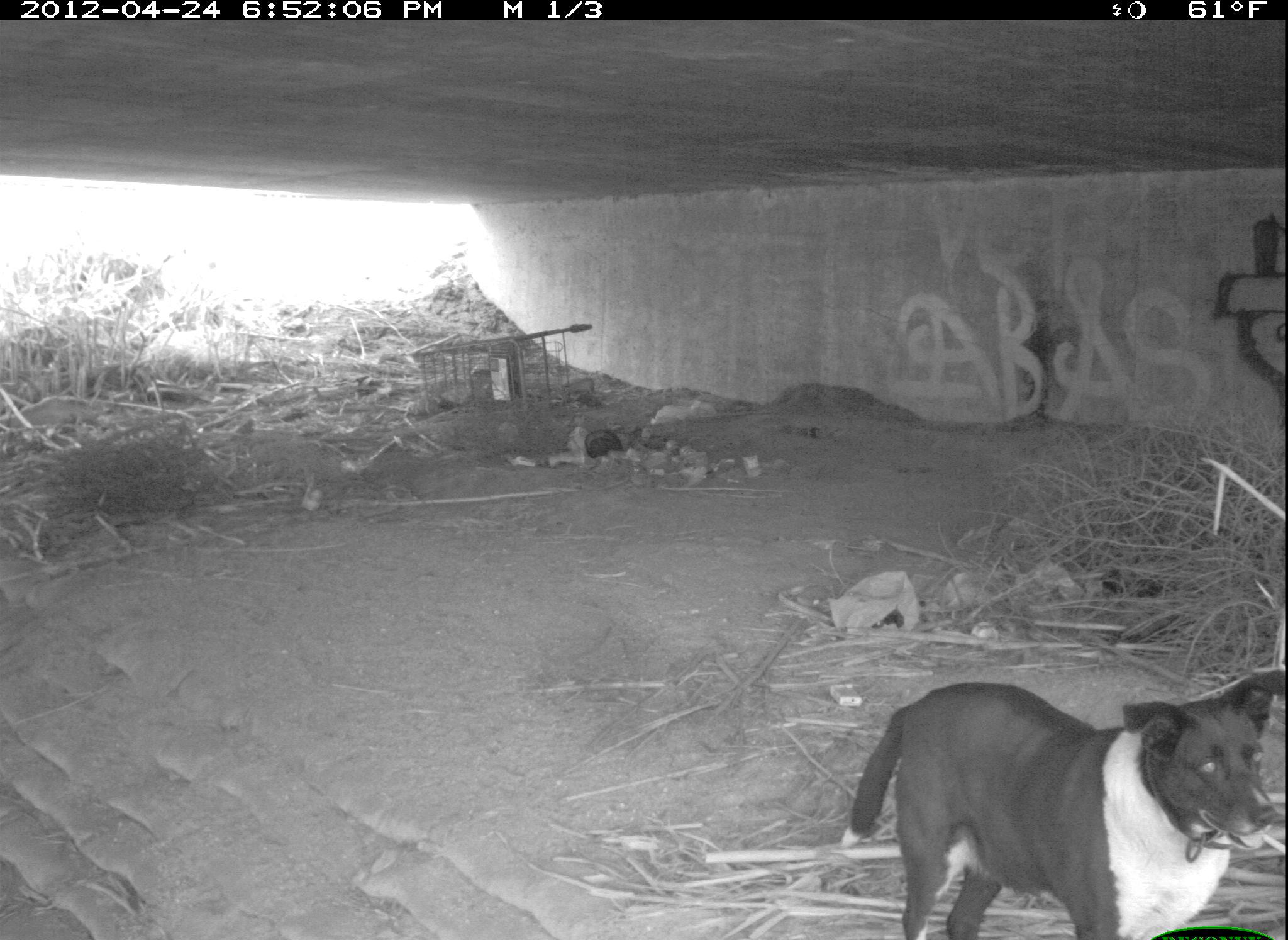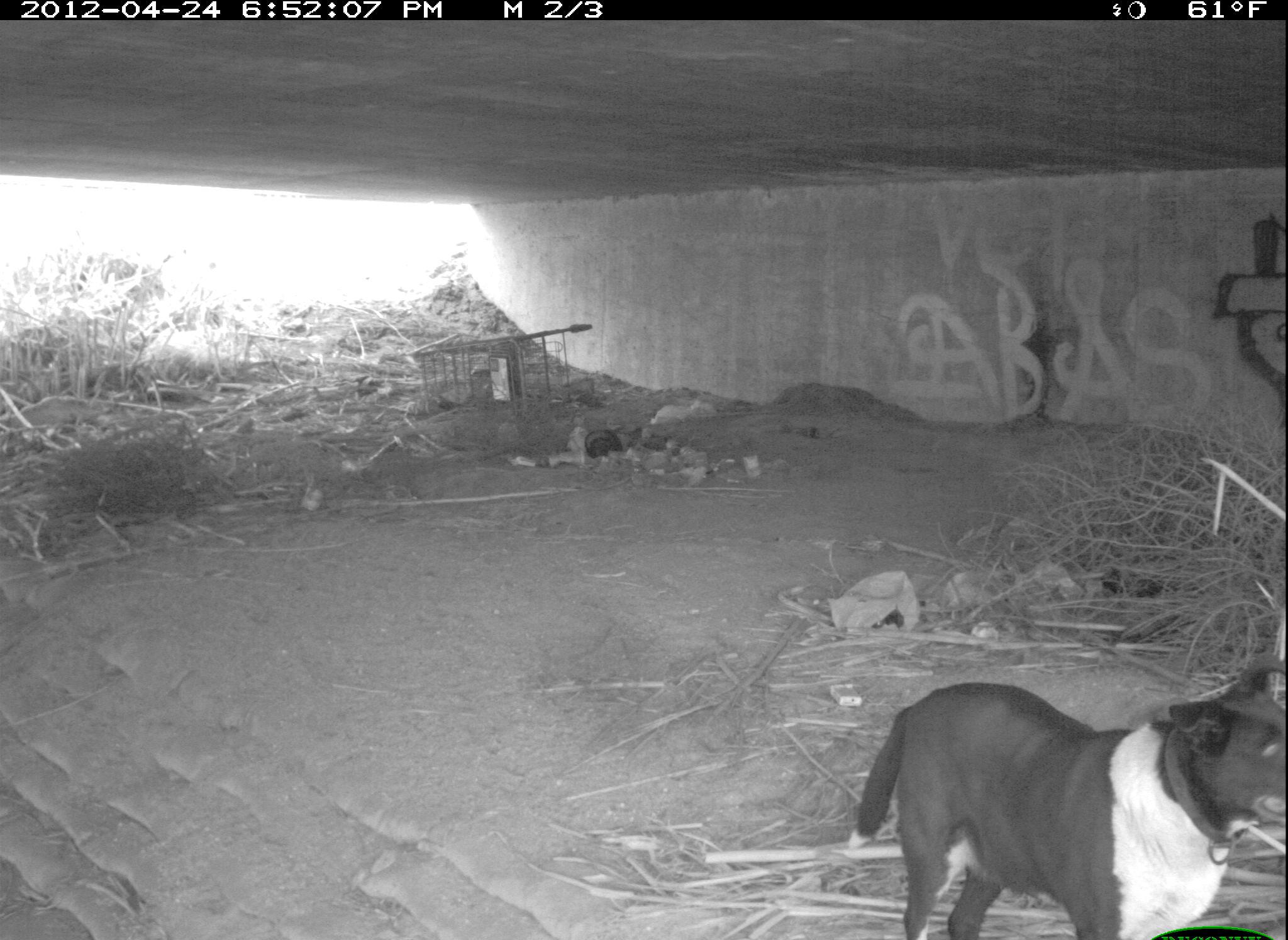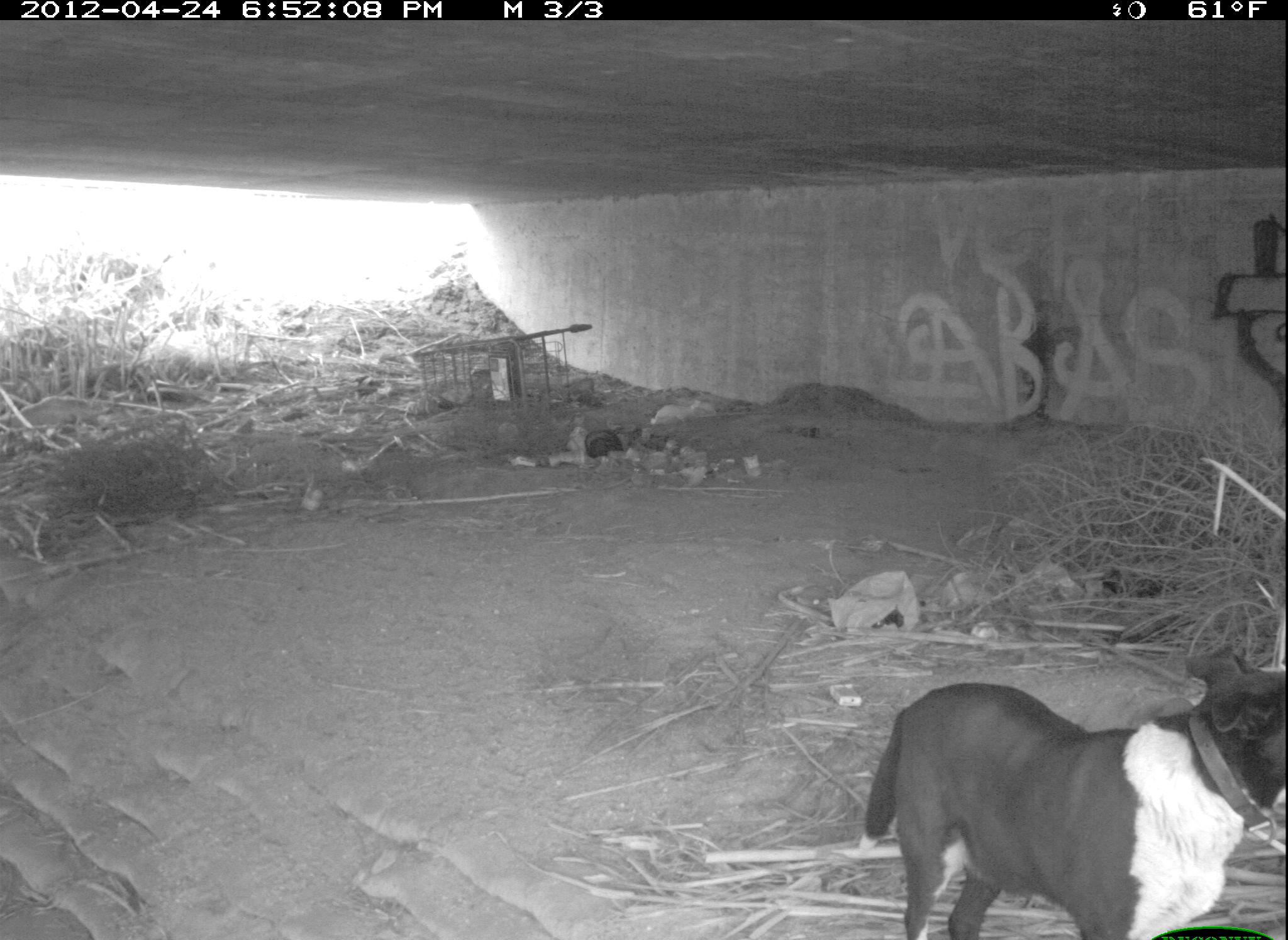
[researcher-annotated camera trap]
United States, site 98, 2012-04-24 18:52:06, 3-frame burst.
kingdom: Animalia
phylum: Chordata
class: Mammalia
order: Carnivora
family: Canidae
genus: Canis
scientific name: Canis familiaris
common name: domestic dog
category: dog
Dog (domestic dog) (Canis familiaris).